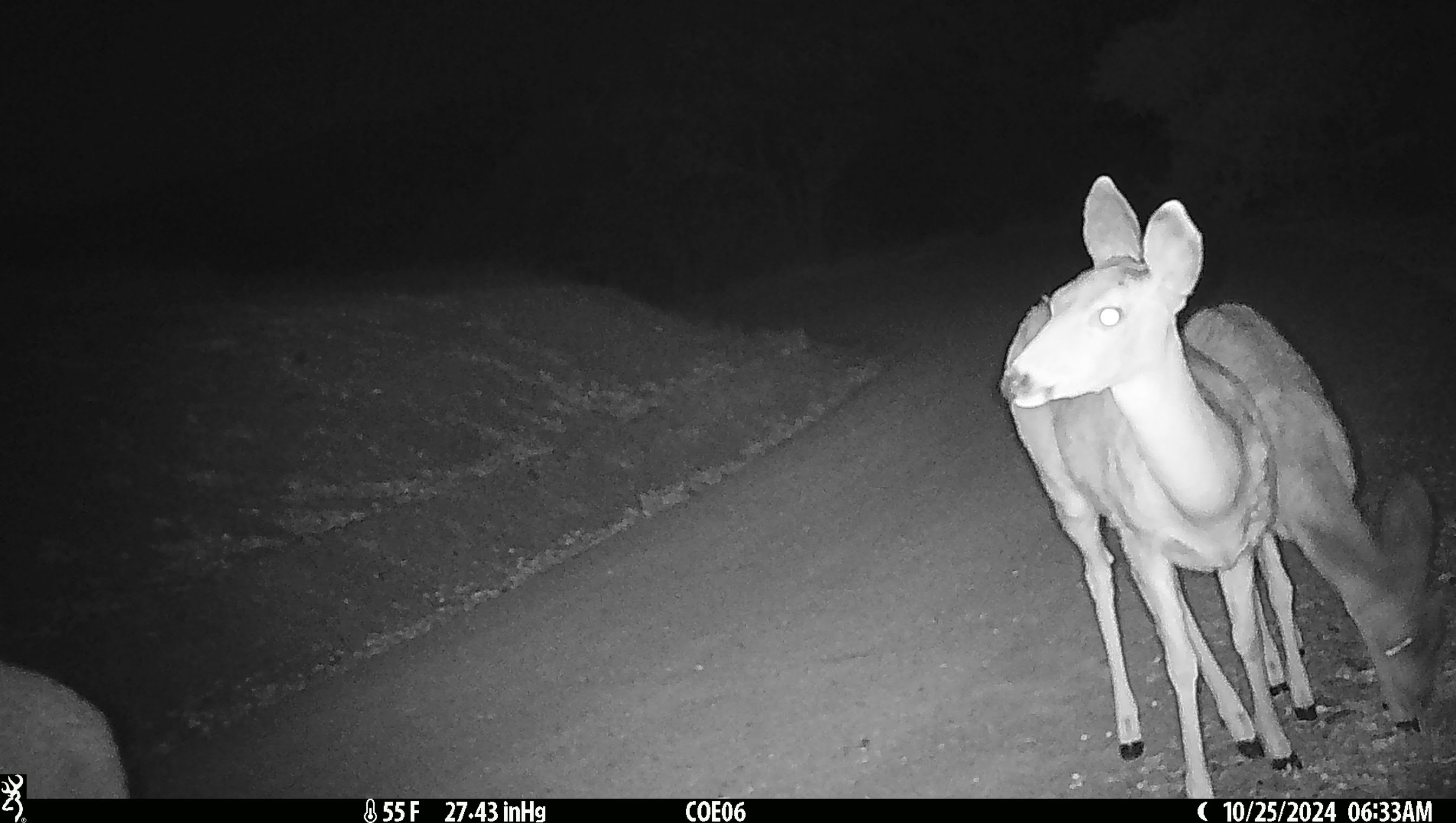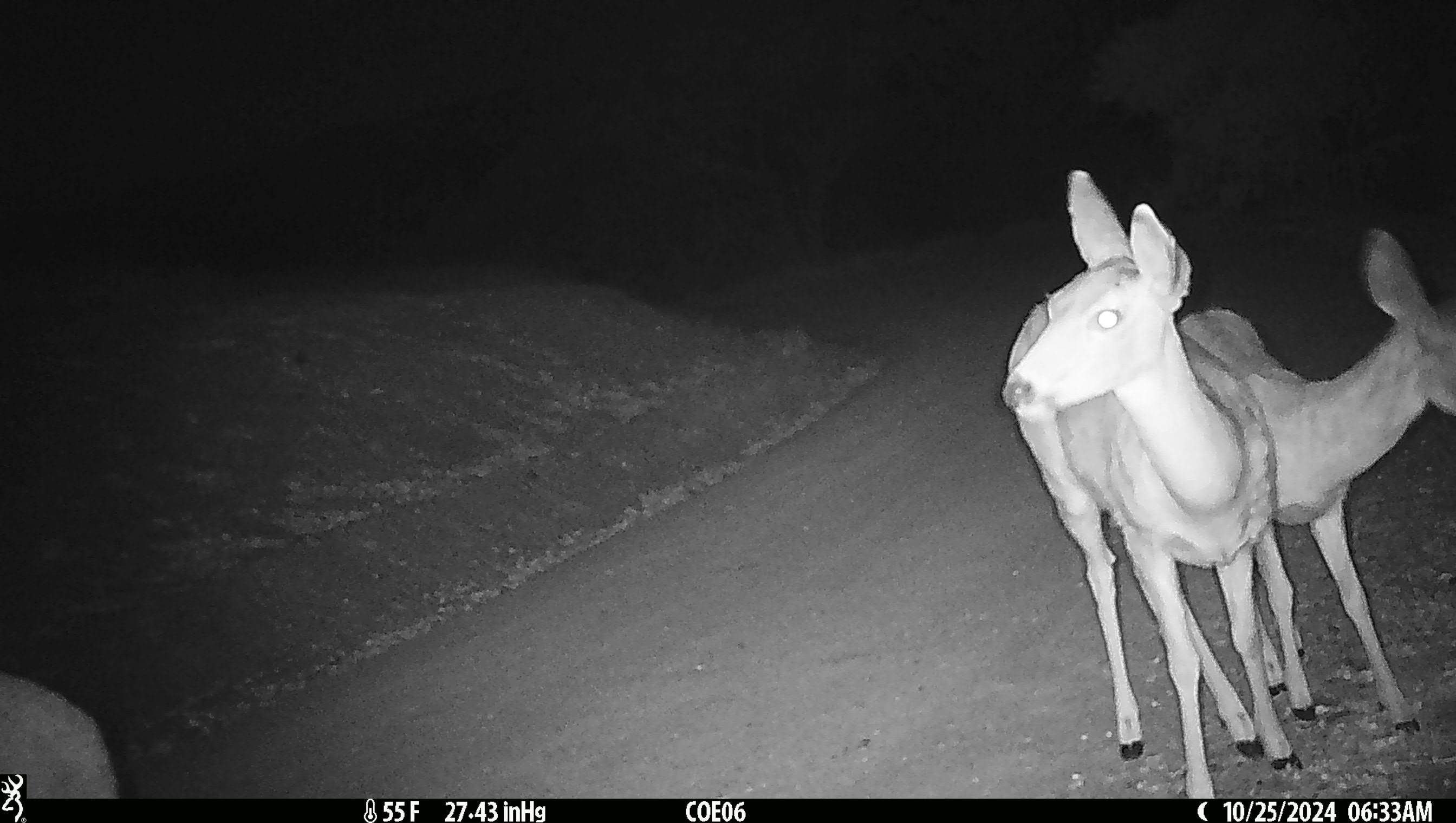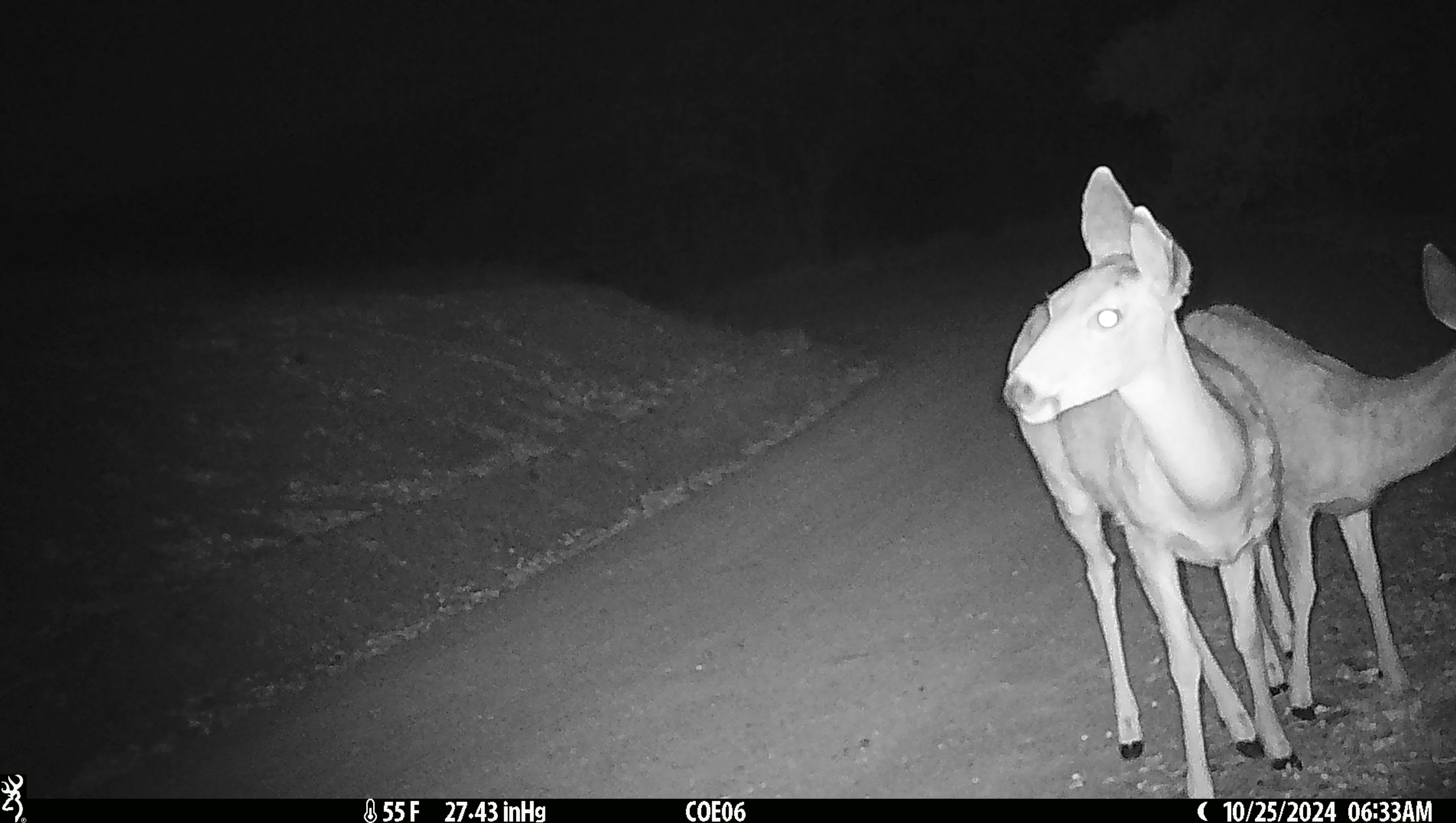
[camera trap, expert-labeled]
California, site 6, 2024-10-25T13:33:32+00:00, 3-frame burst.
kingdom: Animalia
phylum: Chordata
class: Mammalia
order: Artiodactyla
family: Cervidae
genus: Odocoileus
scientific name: Odocoileus hemionus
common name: mule deer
Mule deer (Odocoileus hemionus).